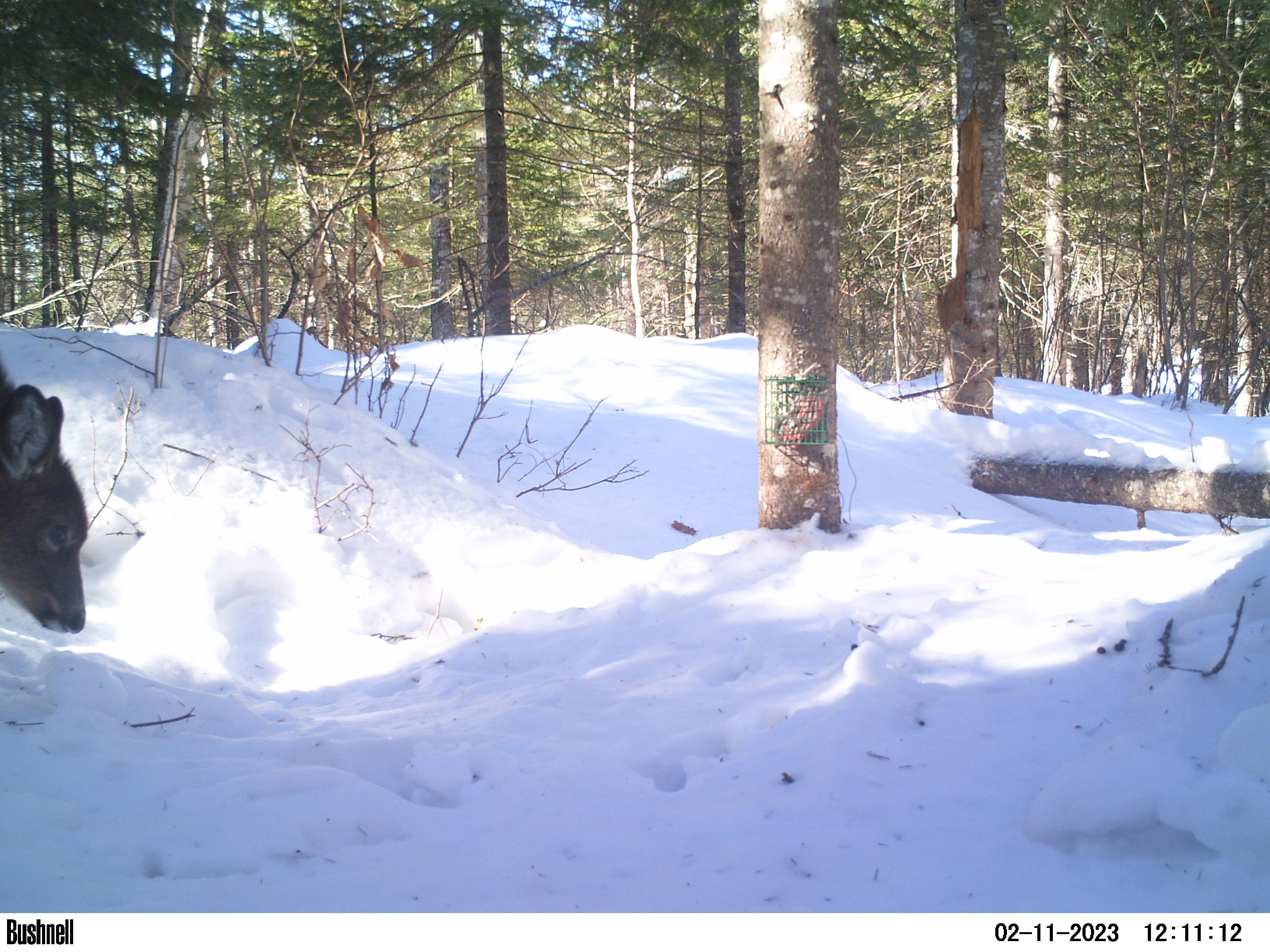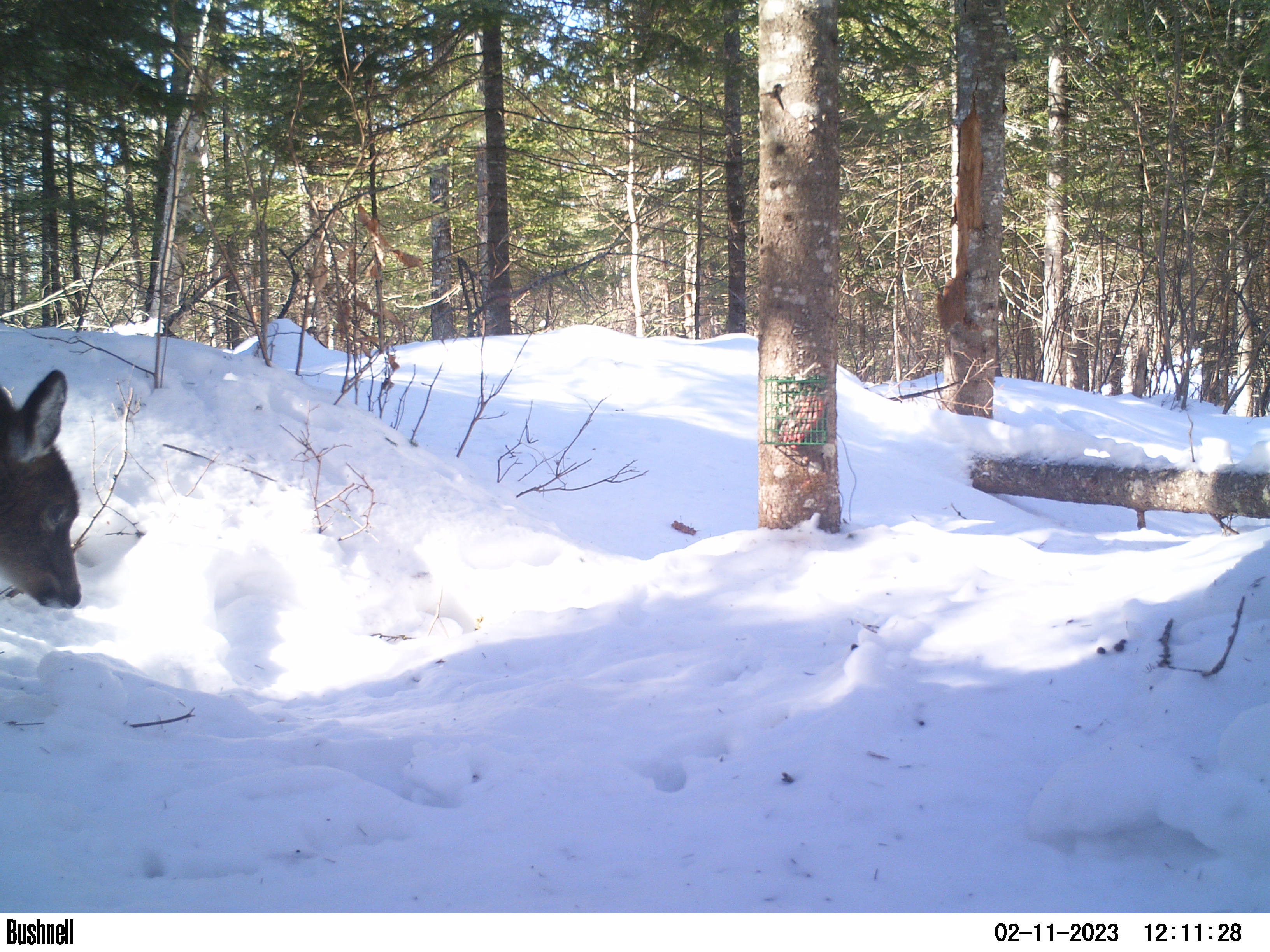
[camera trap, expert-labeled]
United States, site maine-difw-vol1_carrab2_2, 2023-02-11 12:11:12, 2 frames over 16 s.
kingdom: Animalia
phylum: Chordata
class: Mammalia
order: Artiodactyla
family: Cervidae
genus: Odocoileus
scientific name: Odocoileus virginianus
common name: white-tailed deer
White-tailed deer (Odocoileus virginianus).